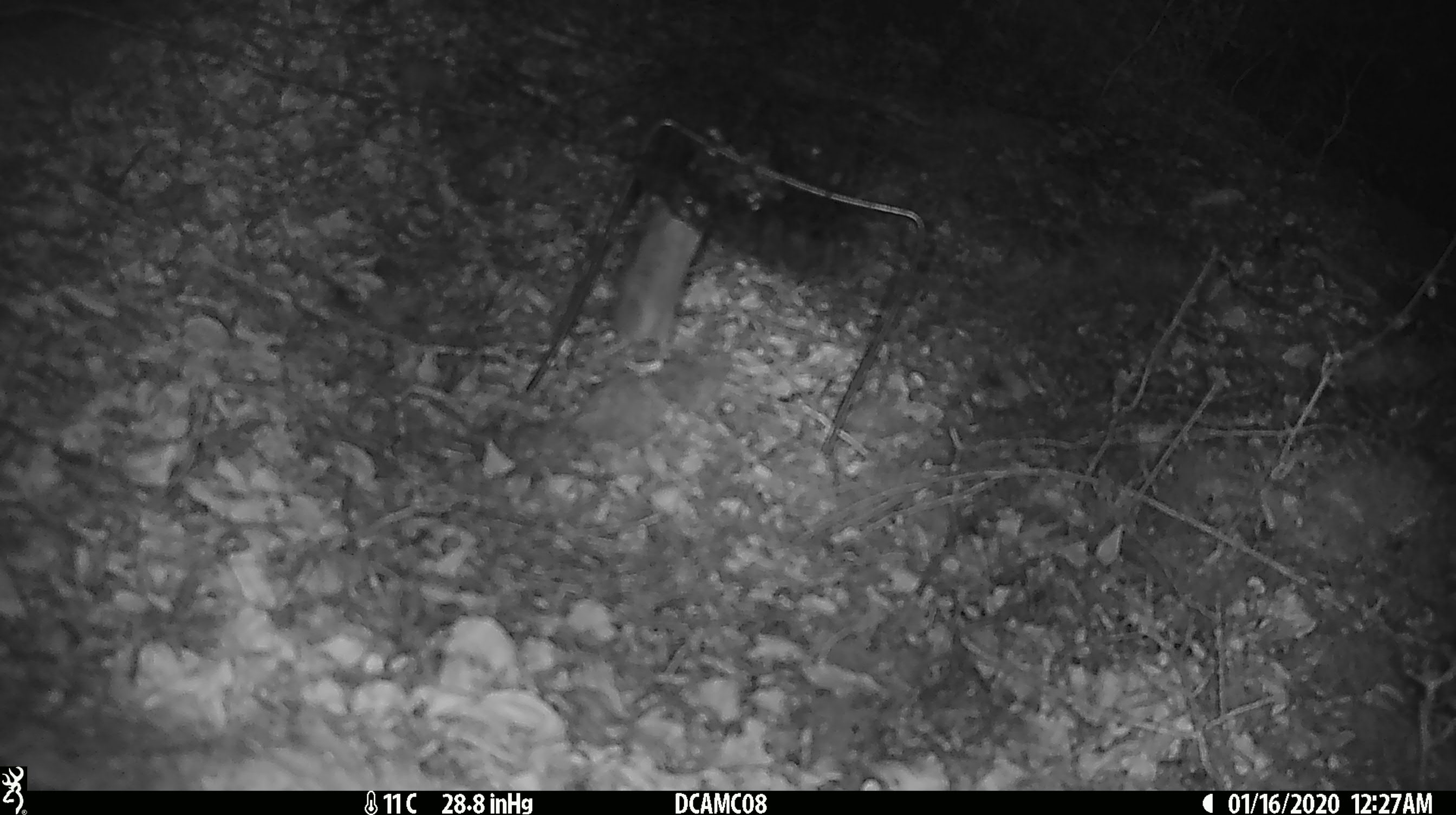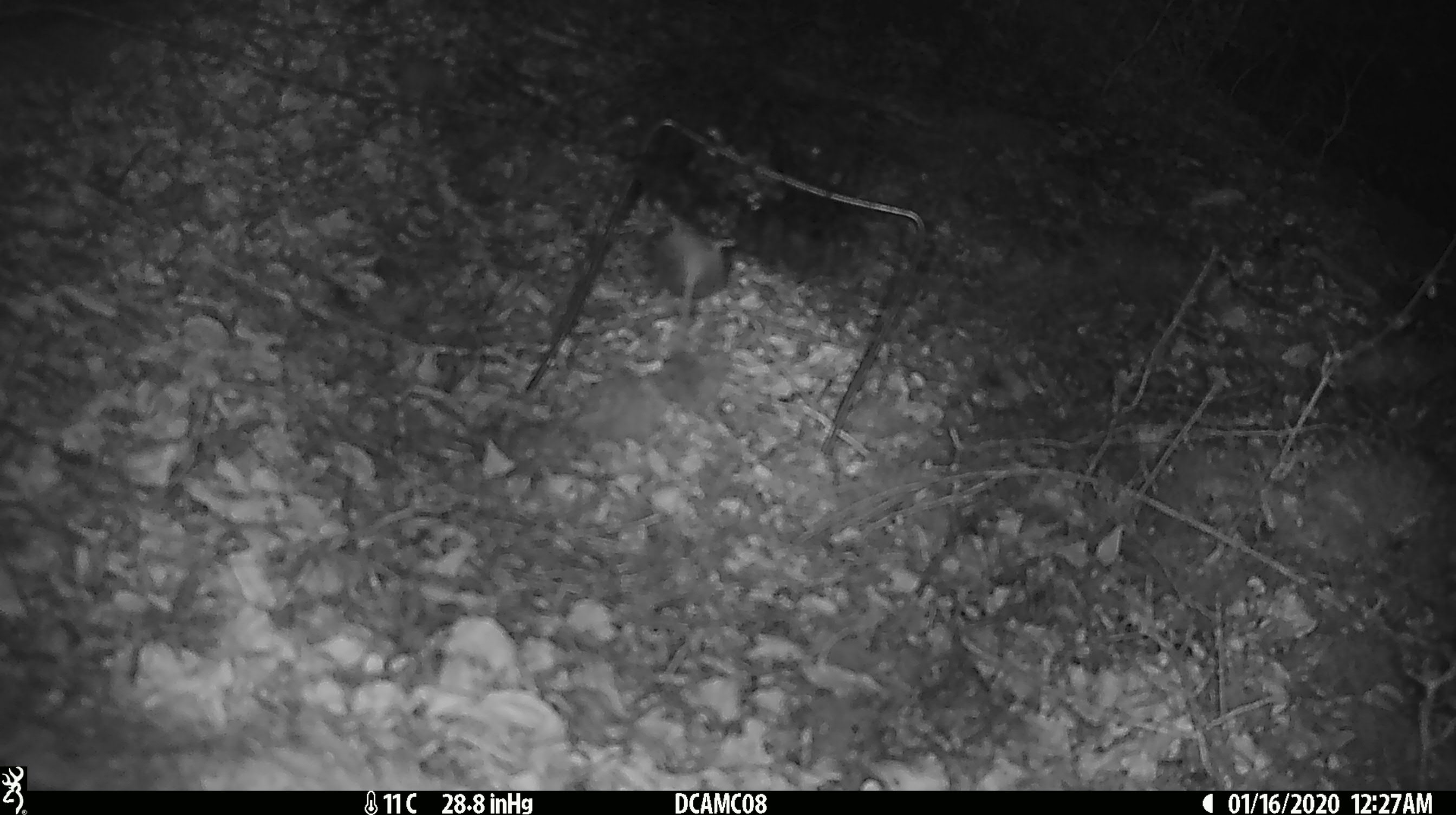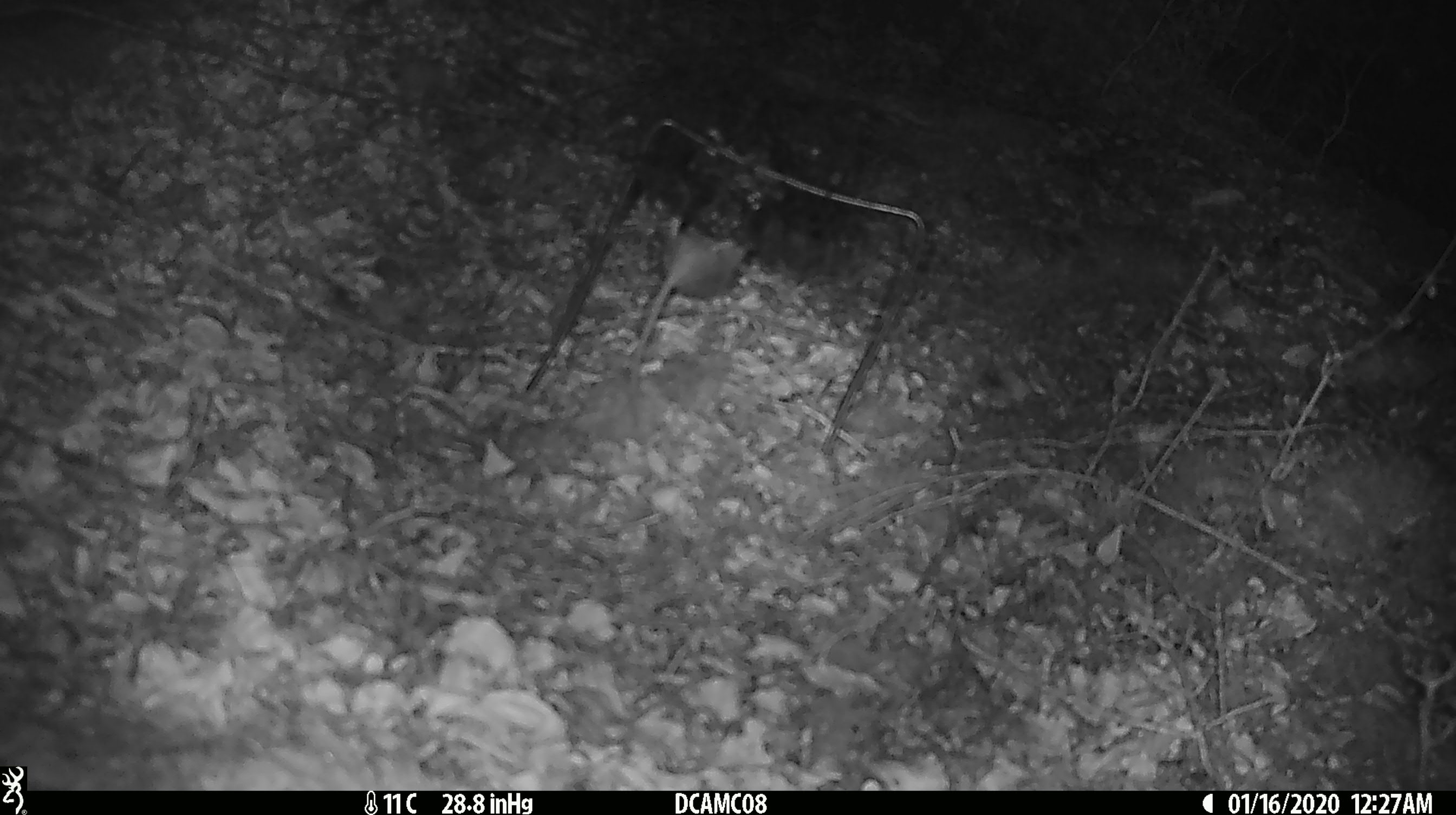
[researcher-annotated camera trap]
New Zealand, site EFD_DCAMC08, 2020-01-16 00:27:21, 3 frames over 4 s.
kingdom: Animalia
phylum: Chordata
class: Mammalia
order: Rodentia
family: Muridae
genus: Mus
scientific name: Mus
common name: mouse